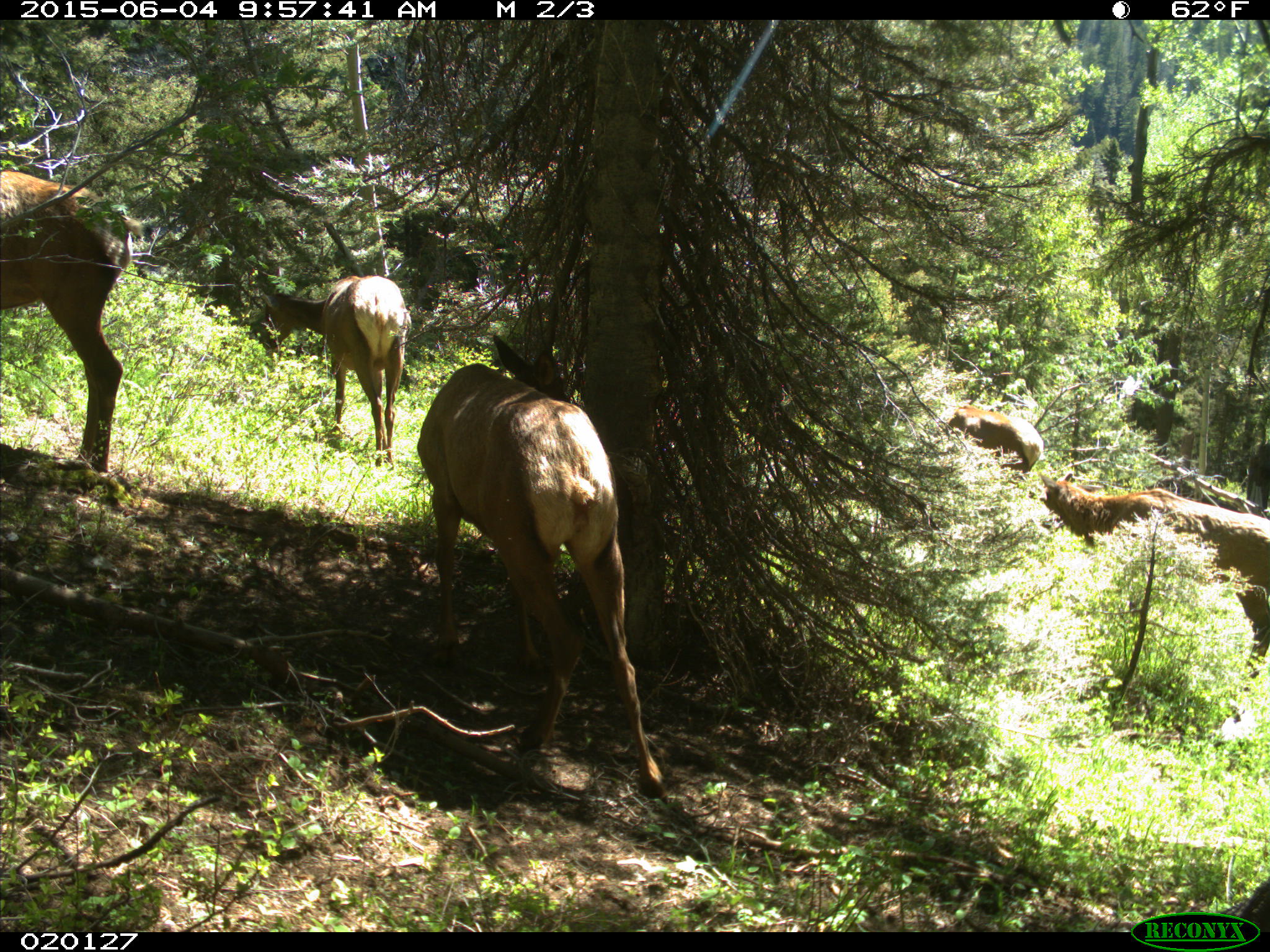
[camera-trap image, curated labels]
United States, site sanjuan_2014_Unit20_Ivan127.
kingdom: Animalia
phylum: Chordata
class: Mammalia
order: Artiodactyla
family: Cervidae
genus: Cervus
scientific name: Cervus elaphus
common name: red deer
Cervus elaphus (red deer).